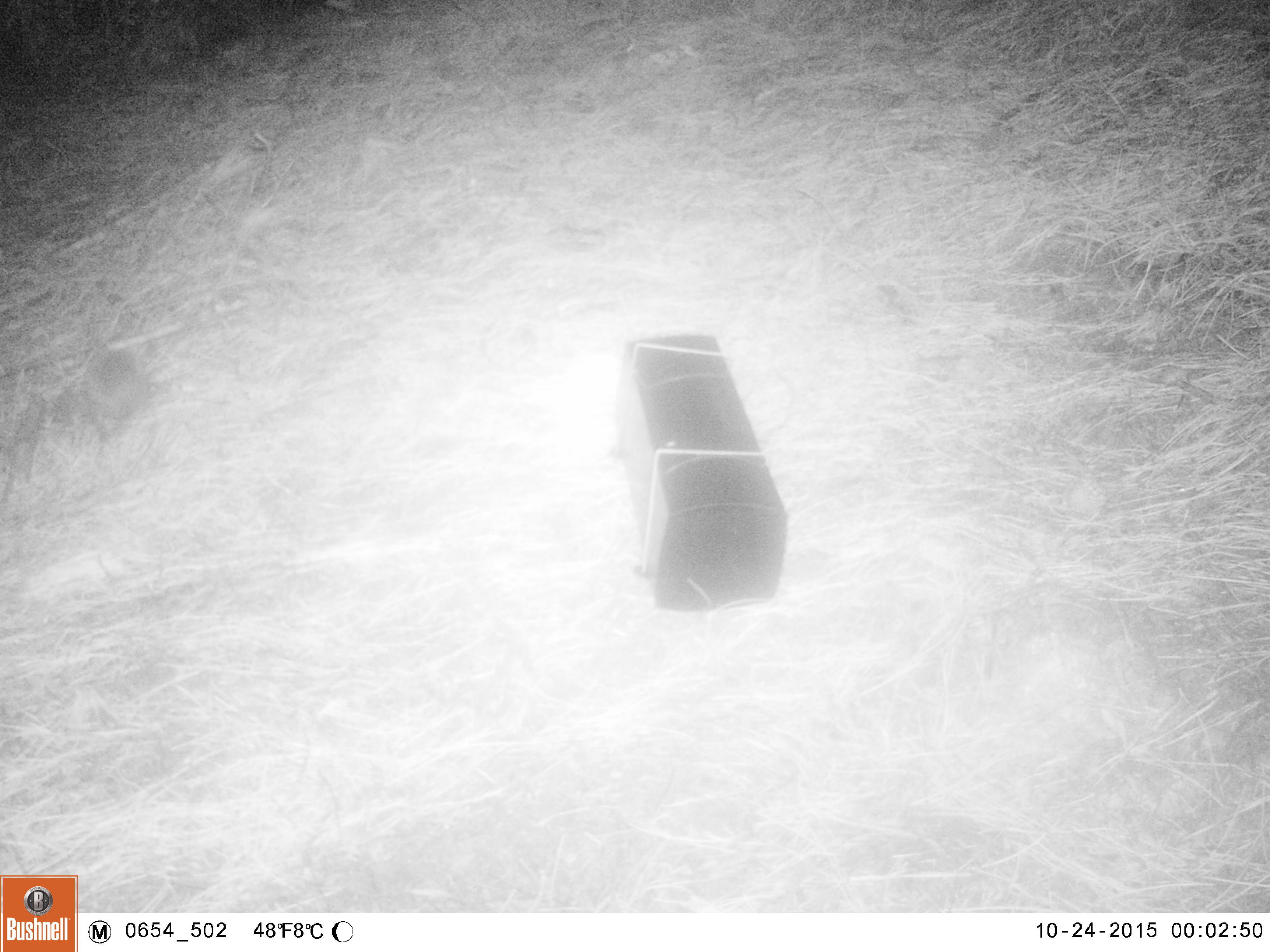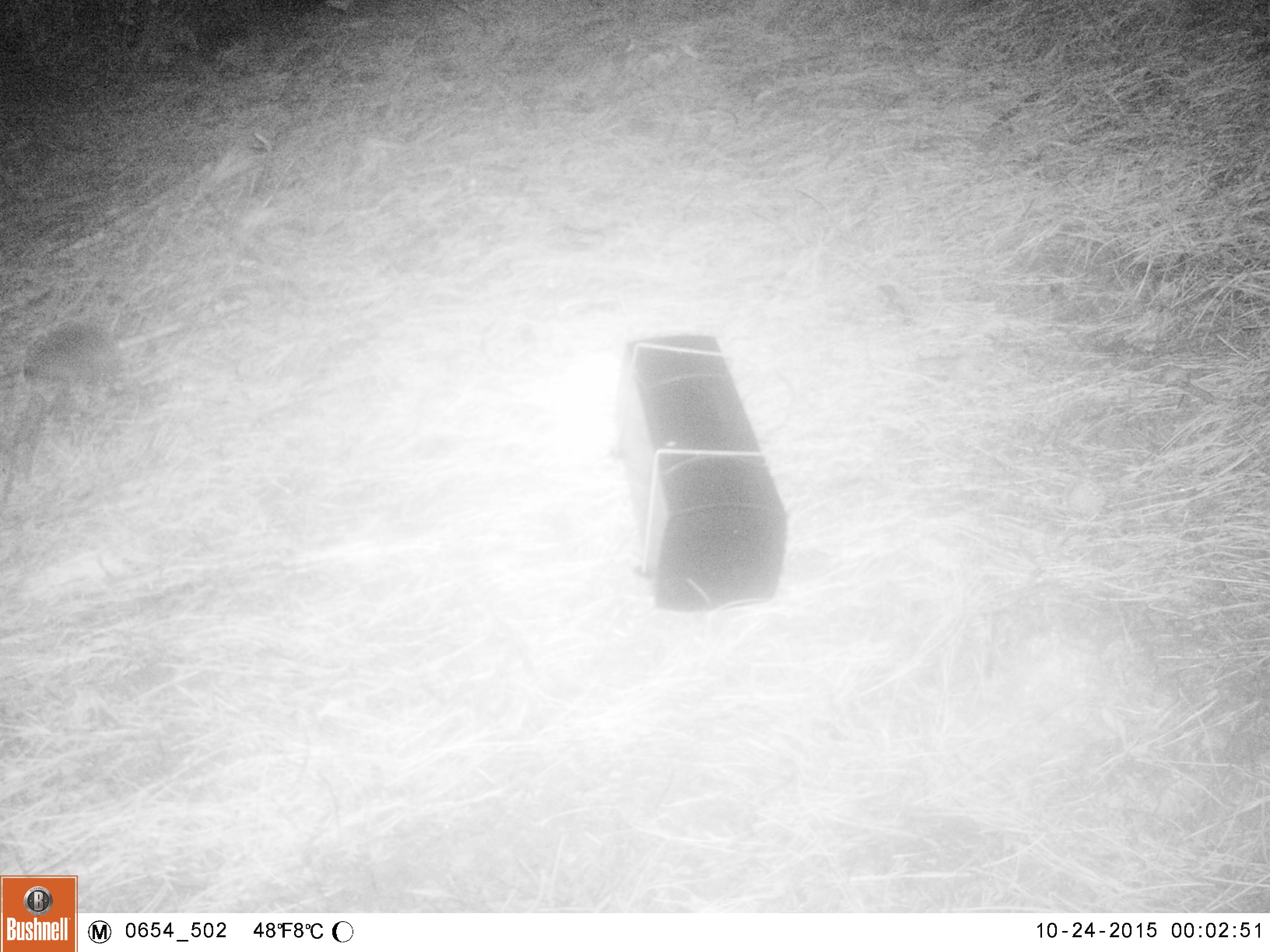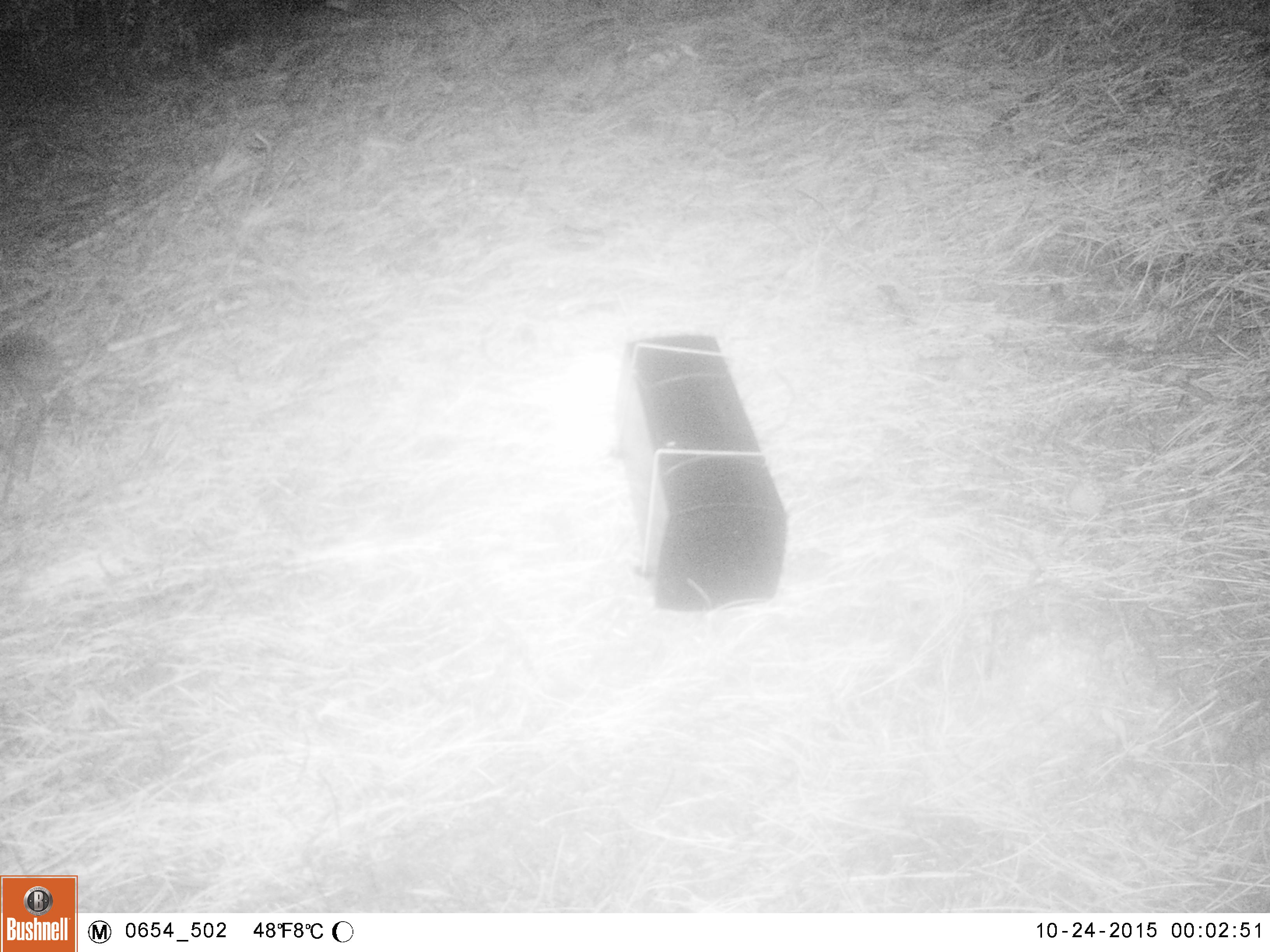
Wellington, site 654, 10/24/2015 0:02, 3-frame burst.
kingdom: Animalia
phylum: Chordata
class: Mammalia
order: Eulipotyphla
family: Erinaceidae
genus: Erinaceus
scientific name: Erinaceus europaeus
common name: hedgehog